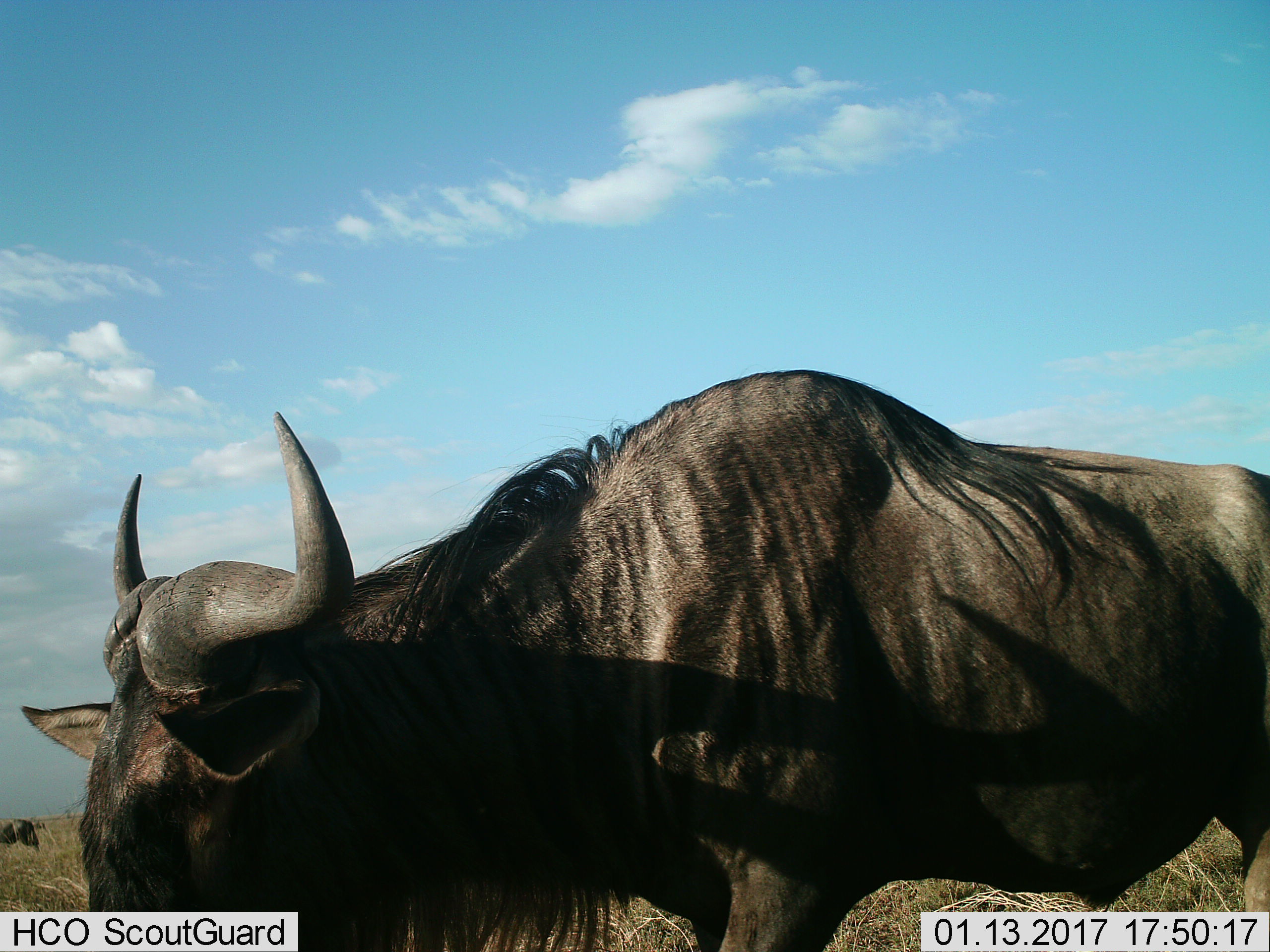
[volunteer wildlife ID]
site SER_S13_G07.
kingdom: Animalia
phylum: Chordata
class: Mammalia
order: Artiodactyla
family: Bovidae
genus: Connochaetes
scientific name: Connochaetes taurinus taurinus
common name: blue wildebeest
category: wildebeestblue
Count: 1.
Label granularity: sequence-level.